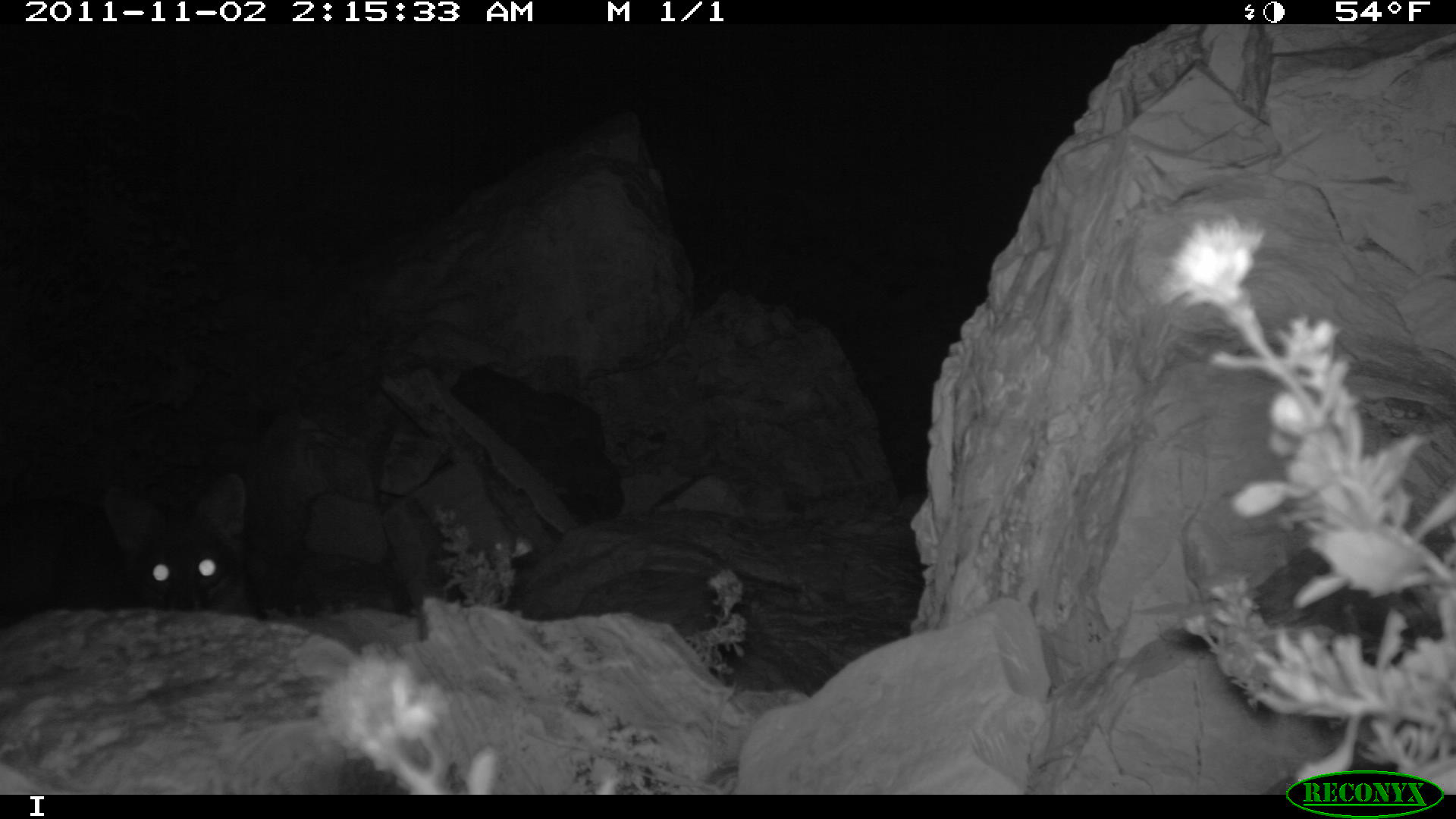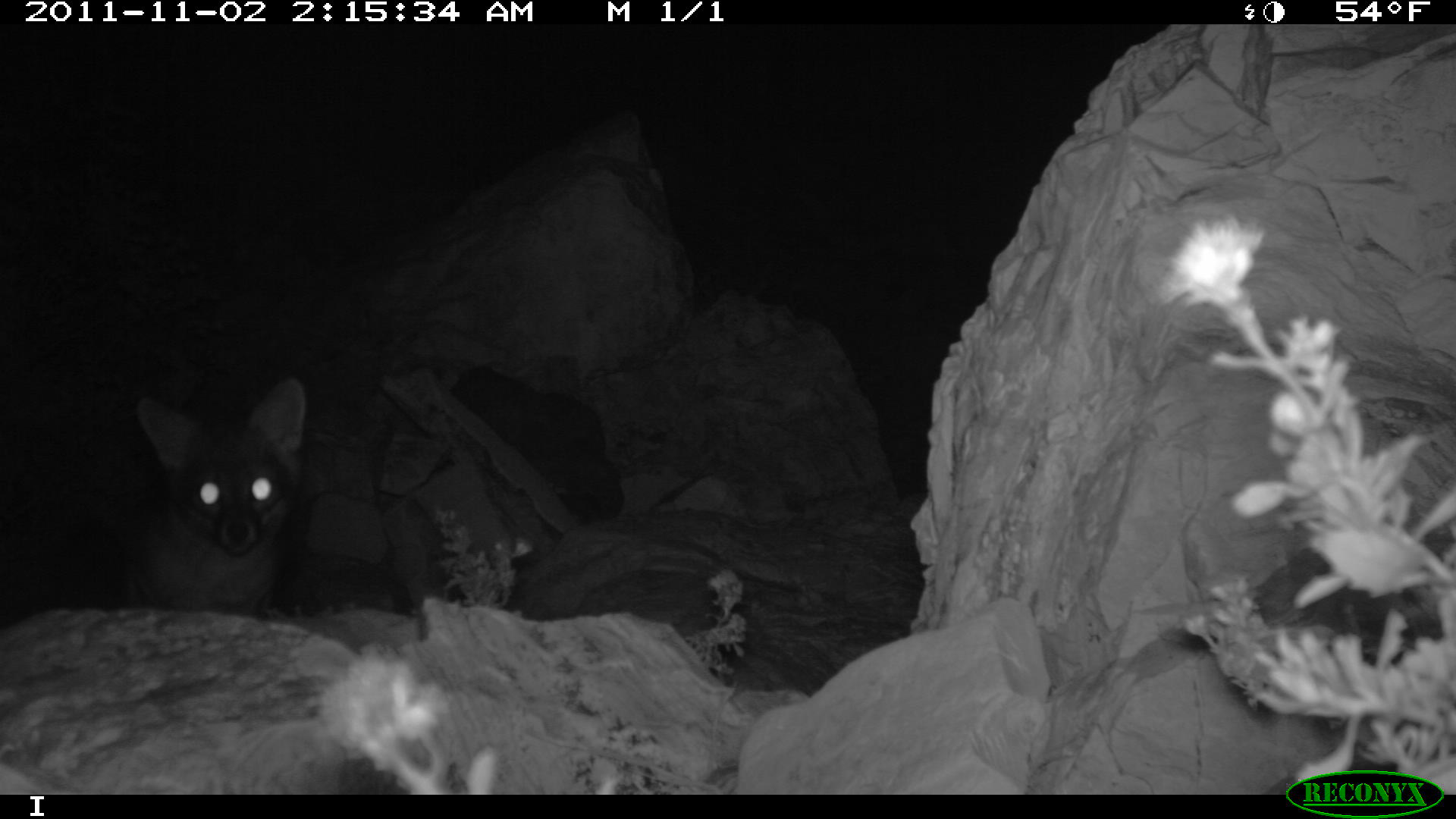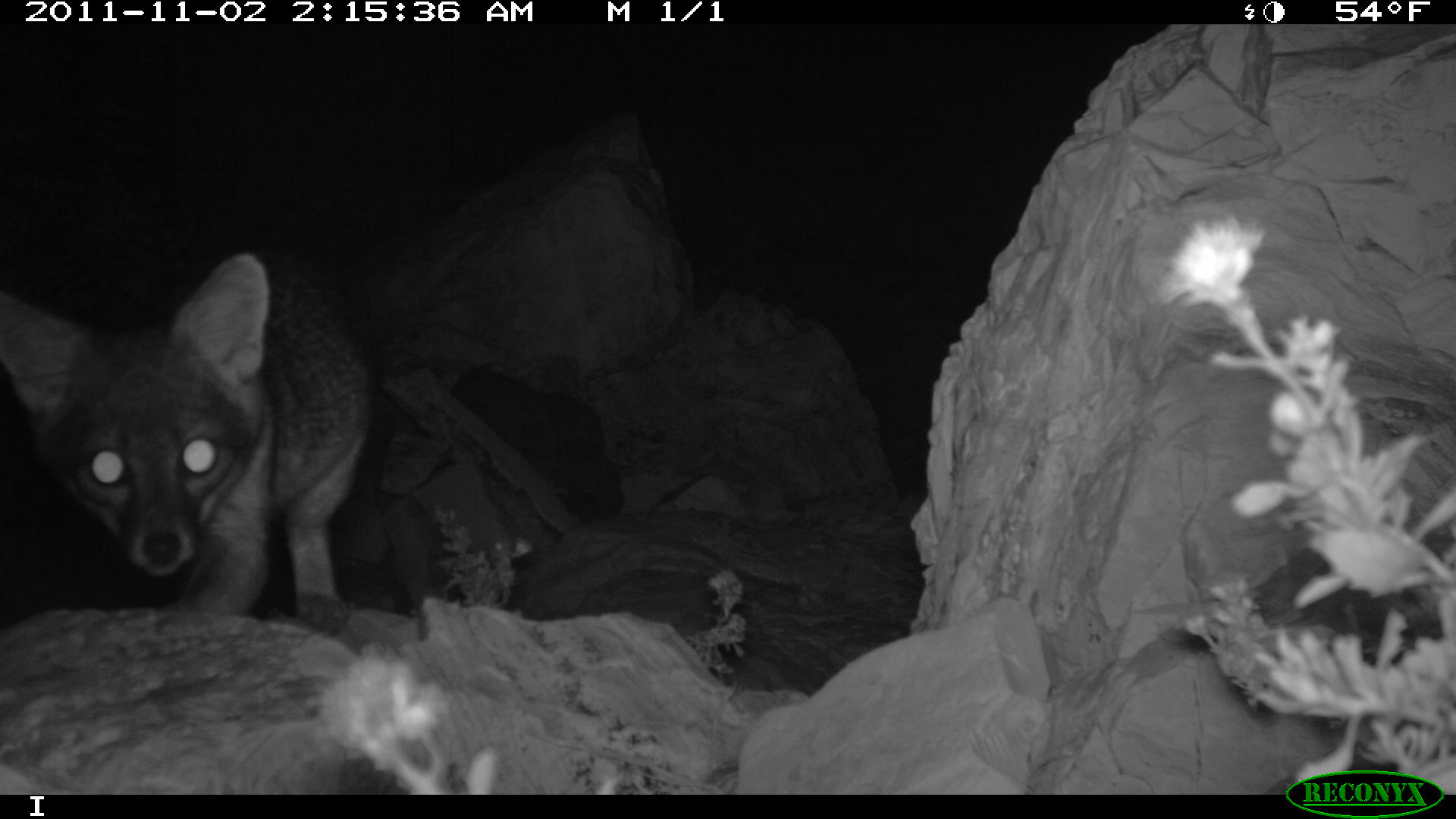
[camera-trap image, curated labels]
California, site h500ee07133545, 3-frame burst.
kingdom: Animalia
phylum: Chordata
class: Mammalia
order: Carnivora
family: Canidae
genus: Urocyon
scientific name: Urocyon littoralis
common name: island fox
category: fox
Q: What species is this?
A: Fox (island fox) (Urocyon littoralis).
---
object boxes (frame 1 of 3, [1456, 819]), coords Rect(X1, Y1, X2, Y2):
fox: Rect(104, 472, 259, 618)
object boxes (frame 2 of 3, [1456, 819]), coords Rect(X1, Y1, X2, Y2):
fox: Rect(127, 376, 309, 609)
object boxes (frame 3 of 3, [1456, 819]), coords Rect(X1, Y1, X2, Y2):
fox: Rect(0, 245, 375, 639)